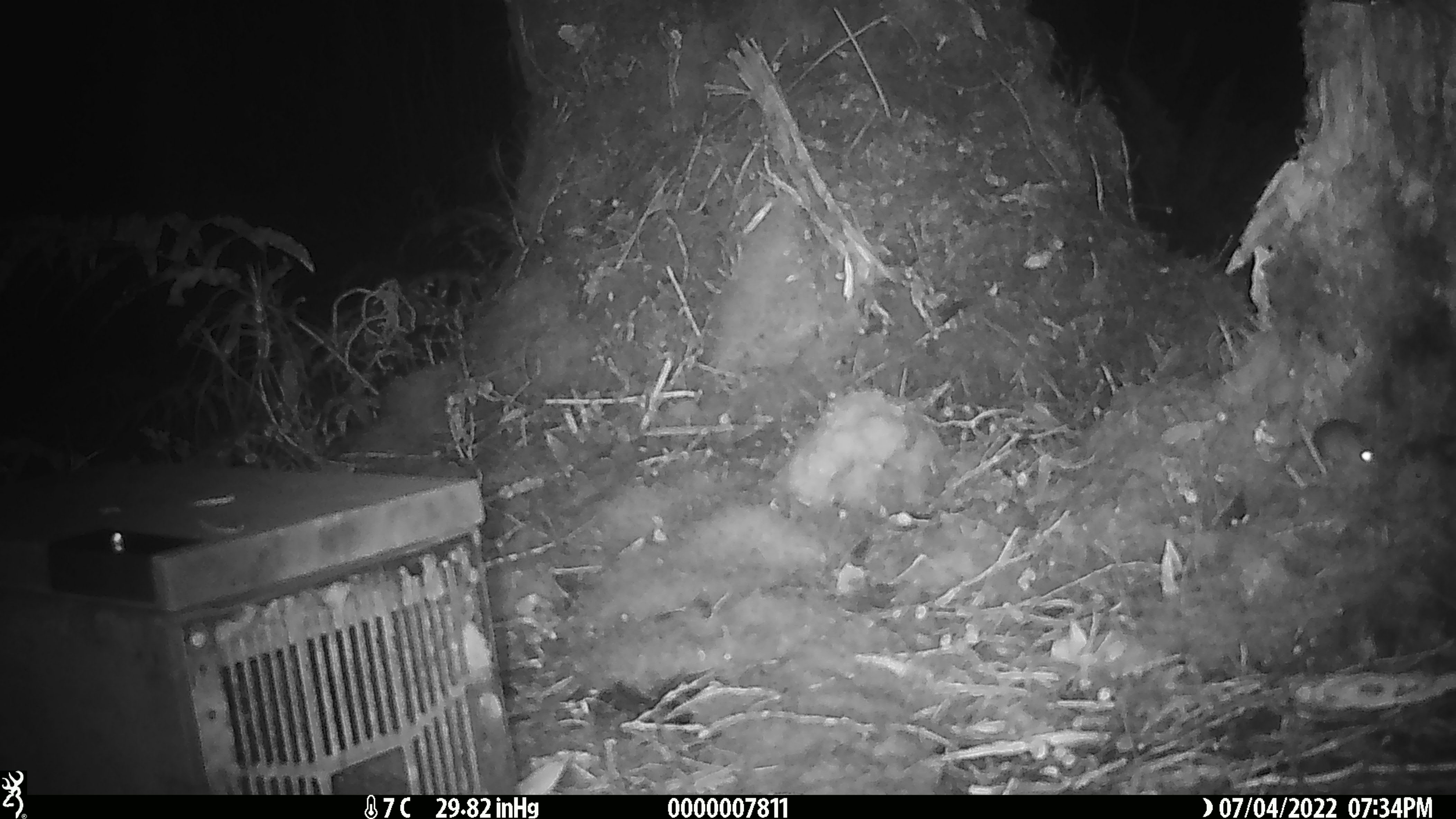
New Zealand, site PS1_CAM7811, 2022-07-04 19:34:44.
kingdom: Animalia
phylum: Chordata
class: Mammalia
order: Rodentia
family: Muridae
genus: Mus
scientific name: Mus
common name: mouse